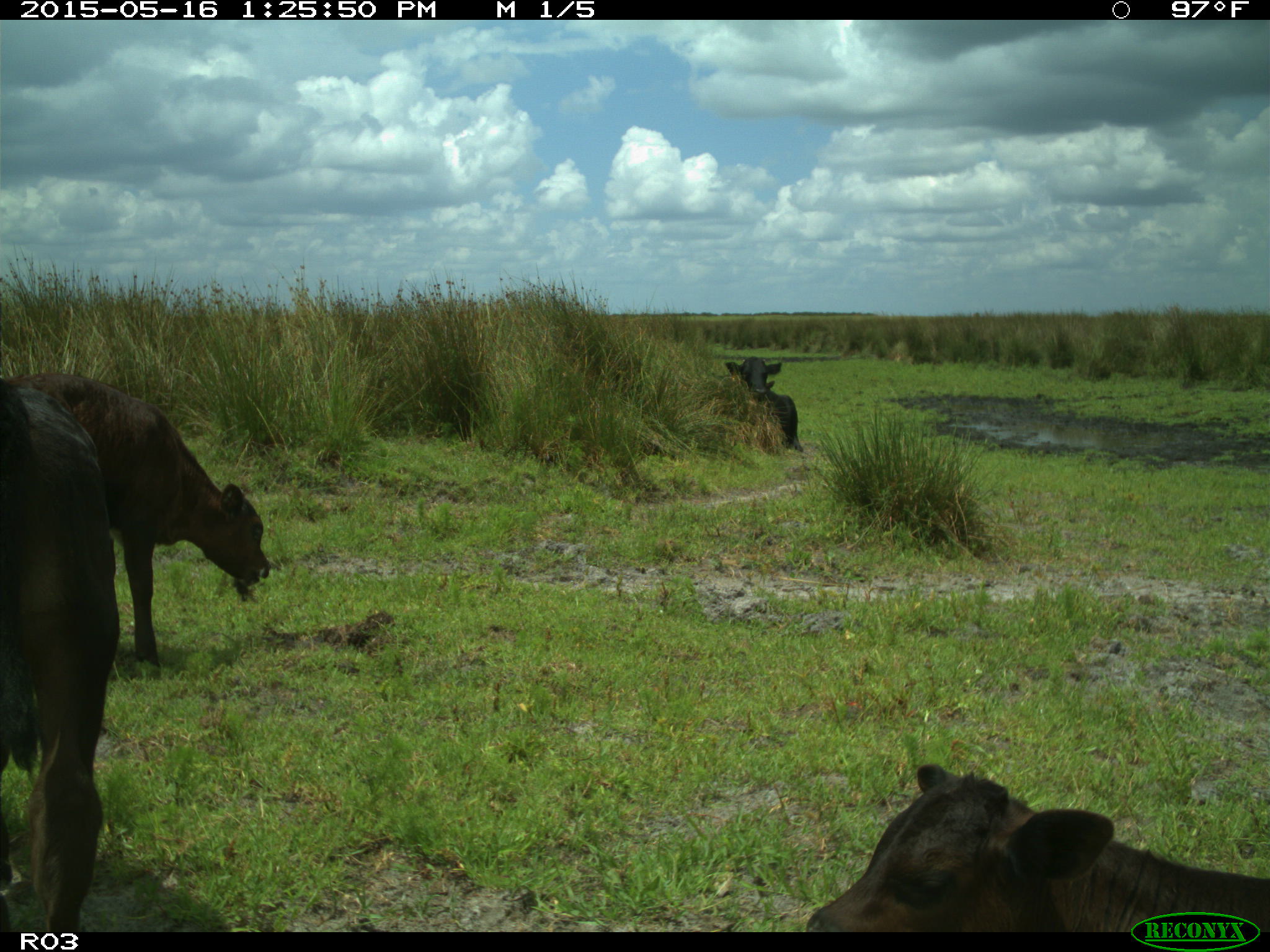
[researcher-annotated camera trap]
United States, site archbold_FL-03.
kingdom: Animalia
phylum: Chordata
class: Mammalia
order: Artiodactyla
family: Bovidae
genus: Bos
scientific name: Bos taurus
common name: domestic cow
Bos taurus (domestic cow).